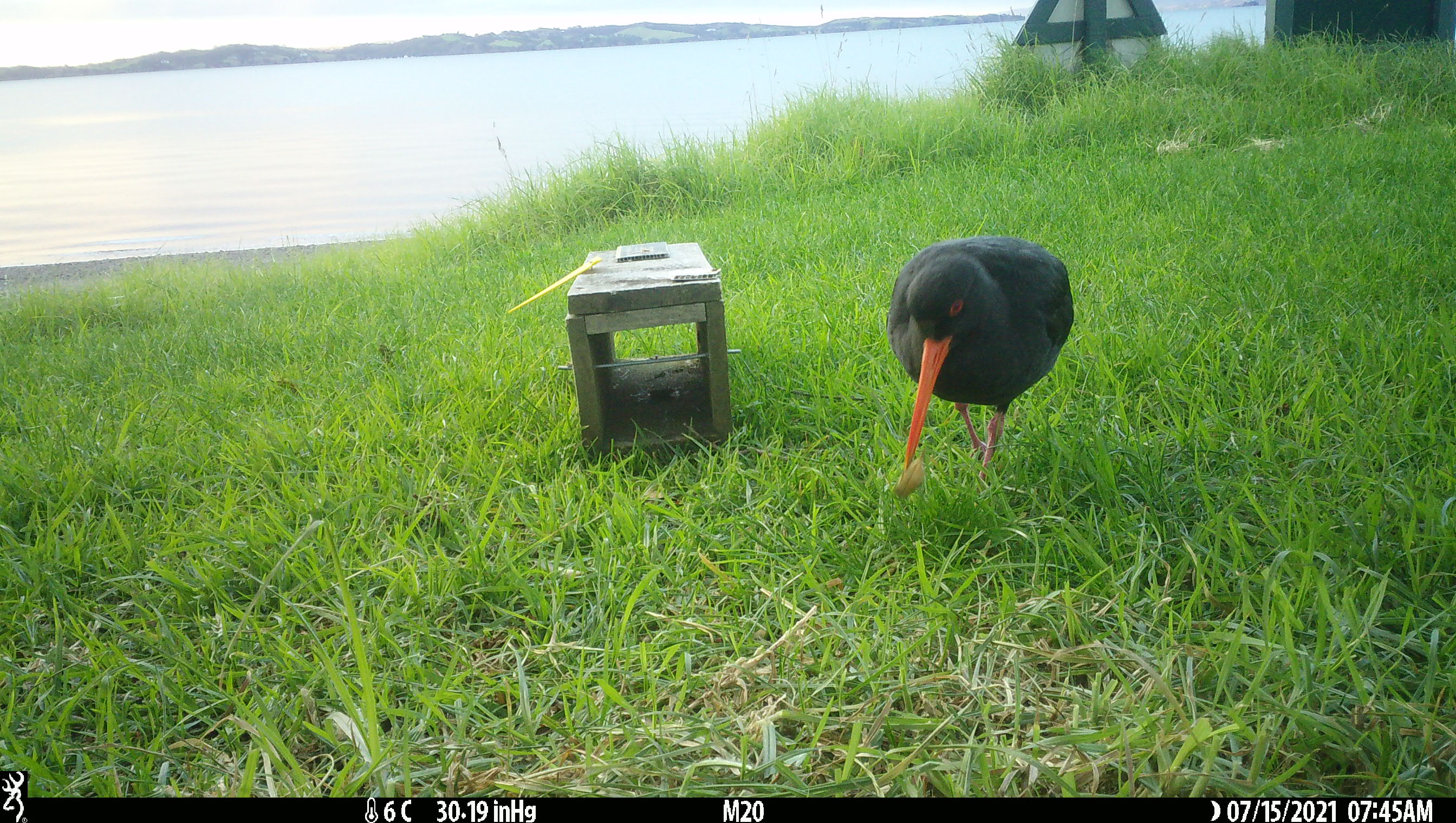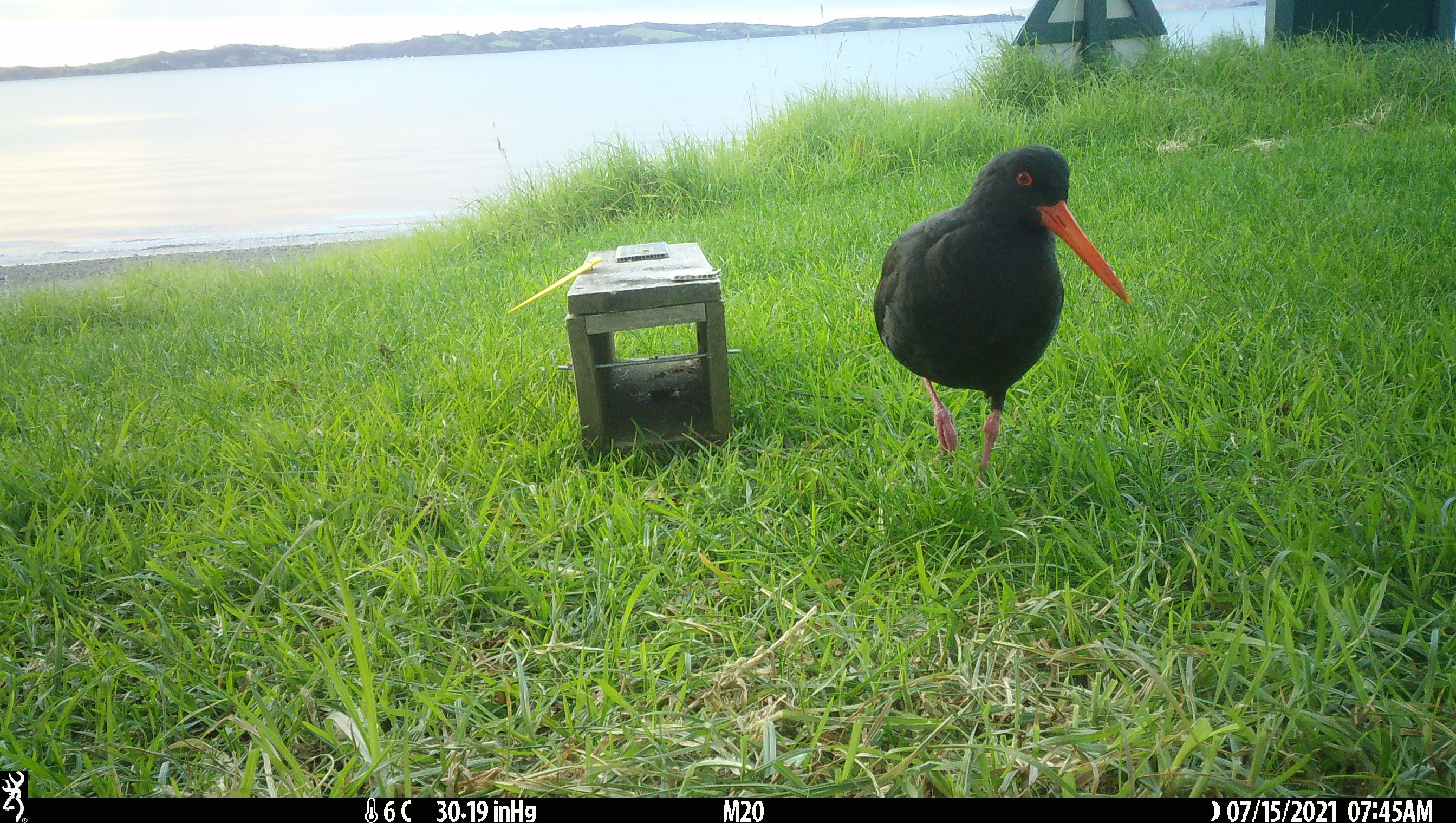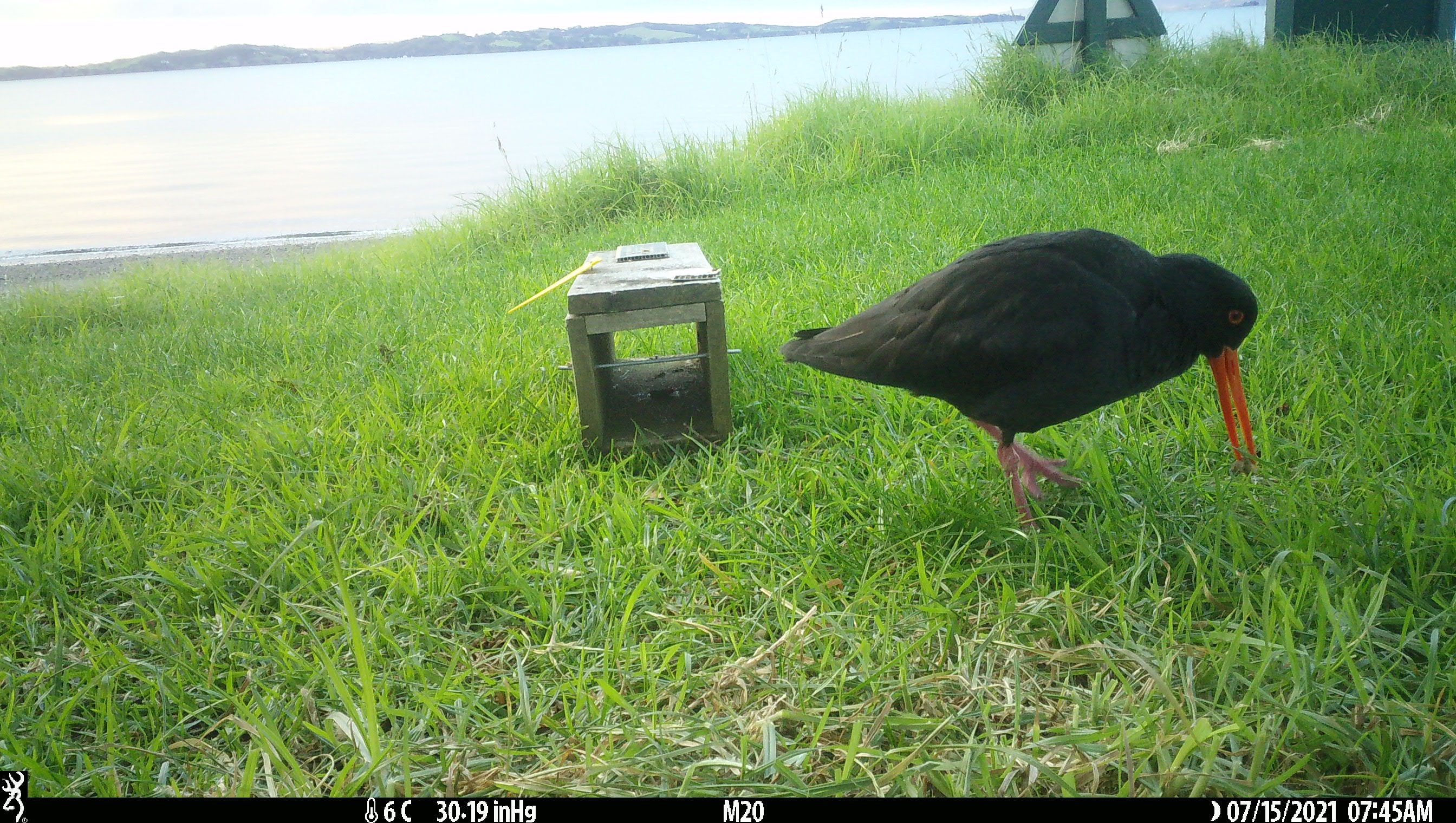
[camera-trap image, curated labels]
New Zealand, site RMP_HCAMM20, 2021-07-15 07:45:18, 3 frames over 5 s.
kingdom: Animalia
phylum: Chordata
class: Aves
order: Charadriiformes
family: Haematopodidae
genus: Haematopus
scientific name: Haematopus unicolor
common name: variable oystercatcher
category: oystercatcher